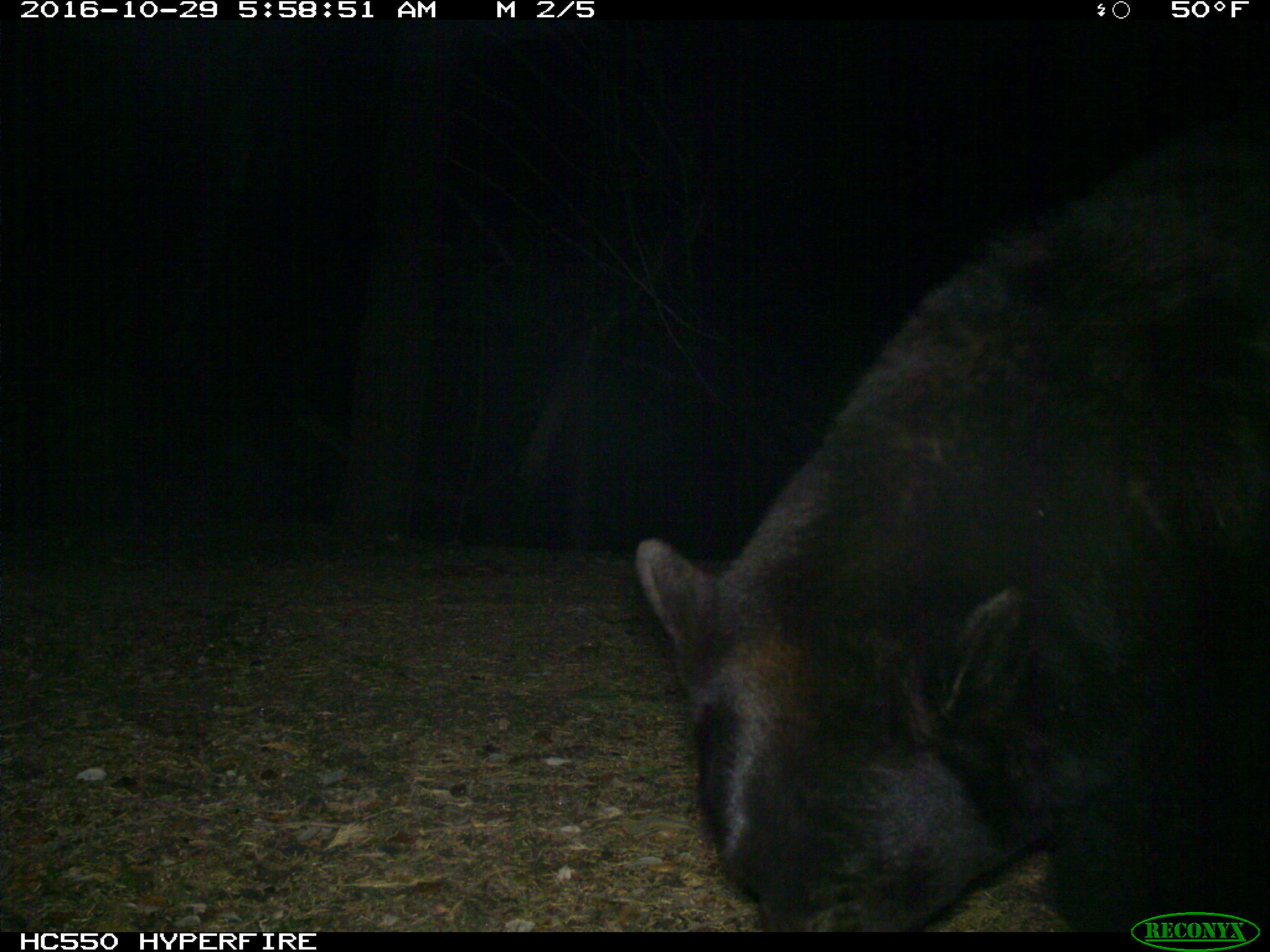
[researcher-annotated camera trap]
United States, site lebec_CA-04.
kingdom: Animalia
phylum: Chordata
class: Mammalia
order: Carnivora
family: Ursidae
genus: Ursus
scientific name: Ursus americanus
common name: american black bear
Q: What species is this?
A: Ursus americanus (american black bear).